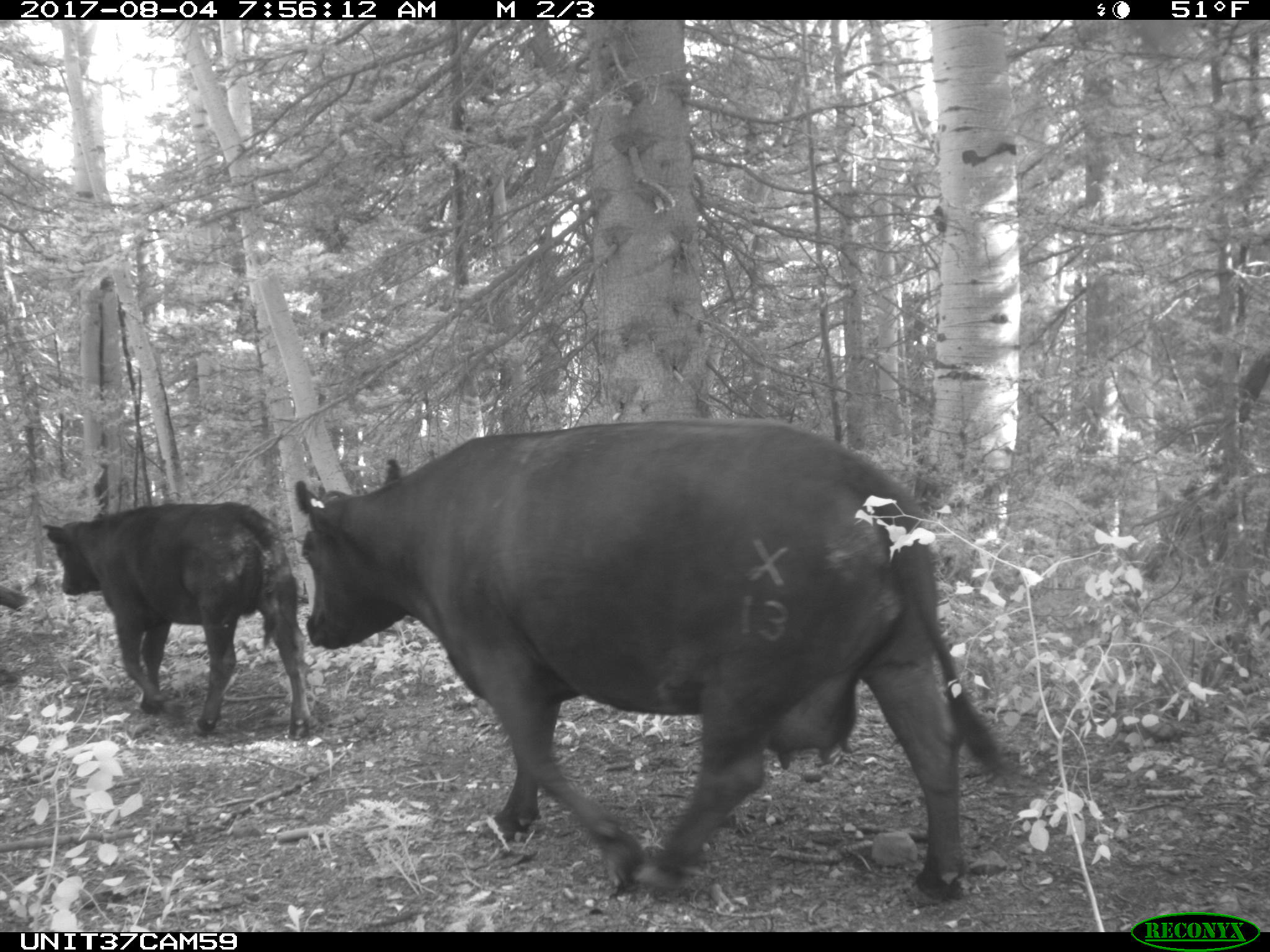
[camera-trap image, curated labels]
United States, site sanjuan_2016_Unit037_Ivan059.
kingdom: Animalia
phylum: Chordata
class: Mammalia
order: Artiodactyla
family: Bovidae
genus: Bos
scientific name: Bos taurus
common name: domestic cow